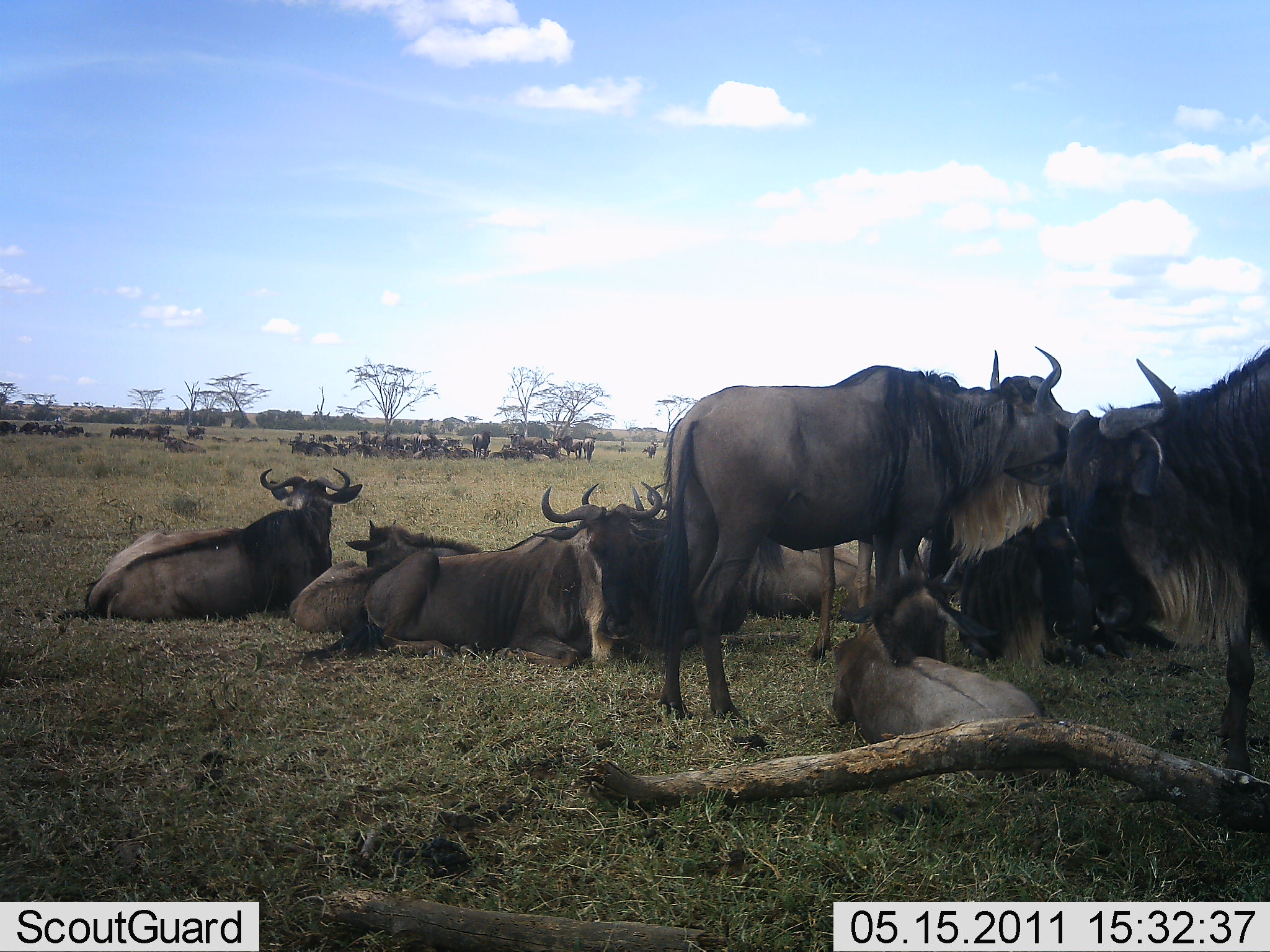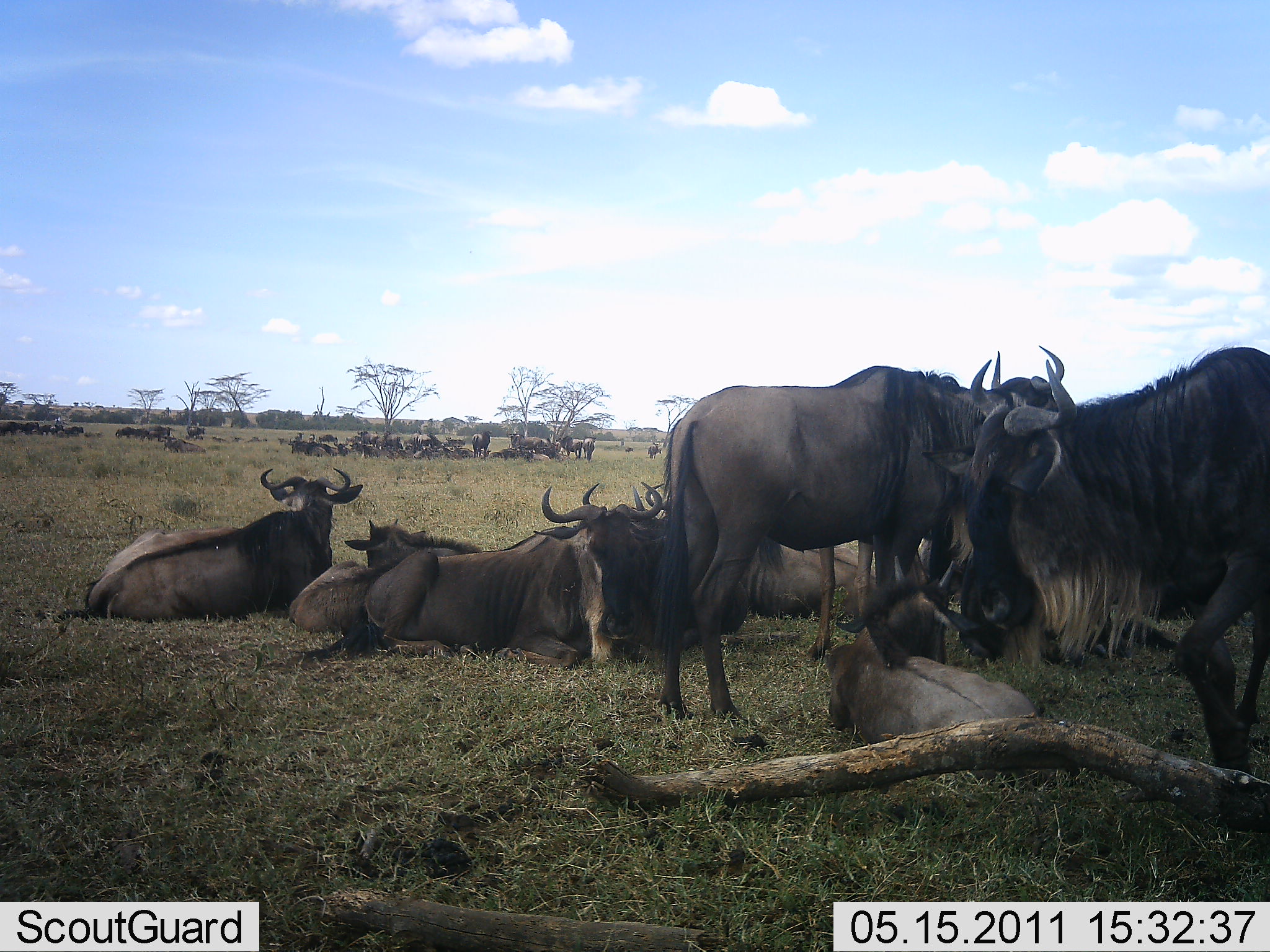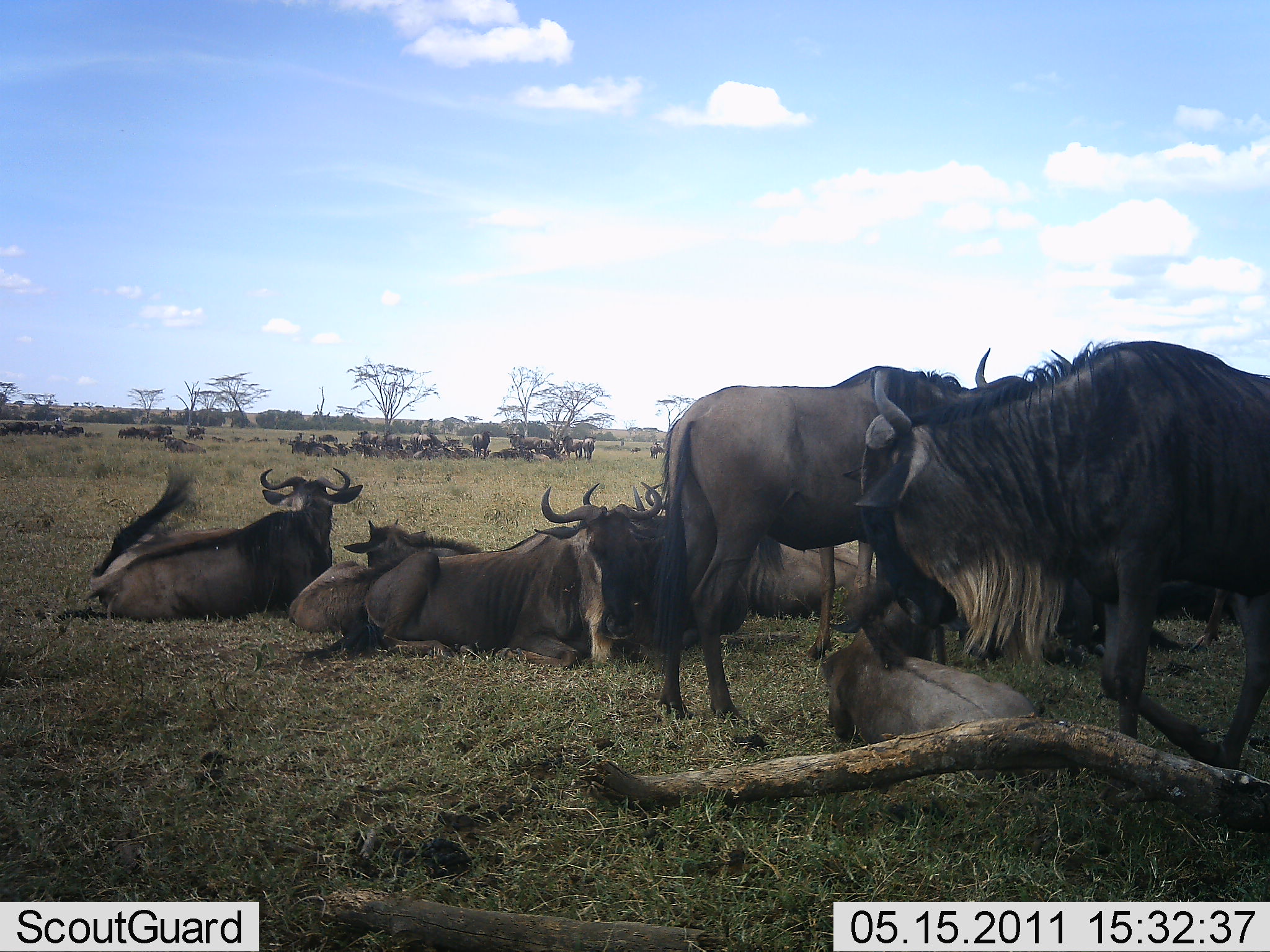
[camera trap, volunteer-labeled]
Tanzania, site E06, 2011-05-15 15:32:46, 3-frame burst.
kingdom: Animalia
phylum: Chordata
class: Mammalia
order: Artiodactyla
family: Bovidae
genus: Connochaetes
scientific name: Connochaetes taurinus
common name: blue wildebeest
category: wildebeest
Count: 51+.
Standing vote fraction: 90%.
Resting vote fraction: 100%.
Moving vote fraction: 40%.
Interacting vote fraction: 40%.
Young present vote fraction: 40%.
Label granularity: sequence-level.